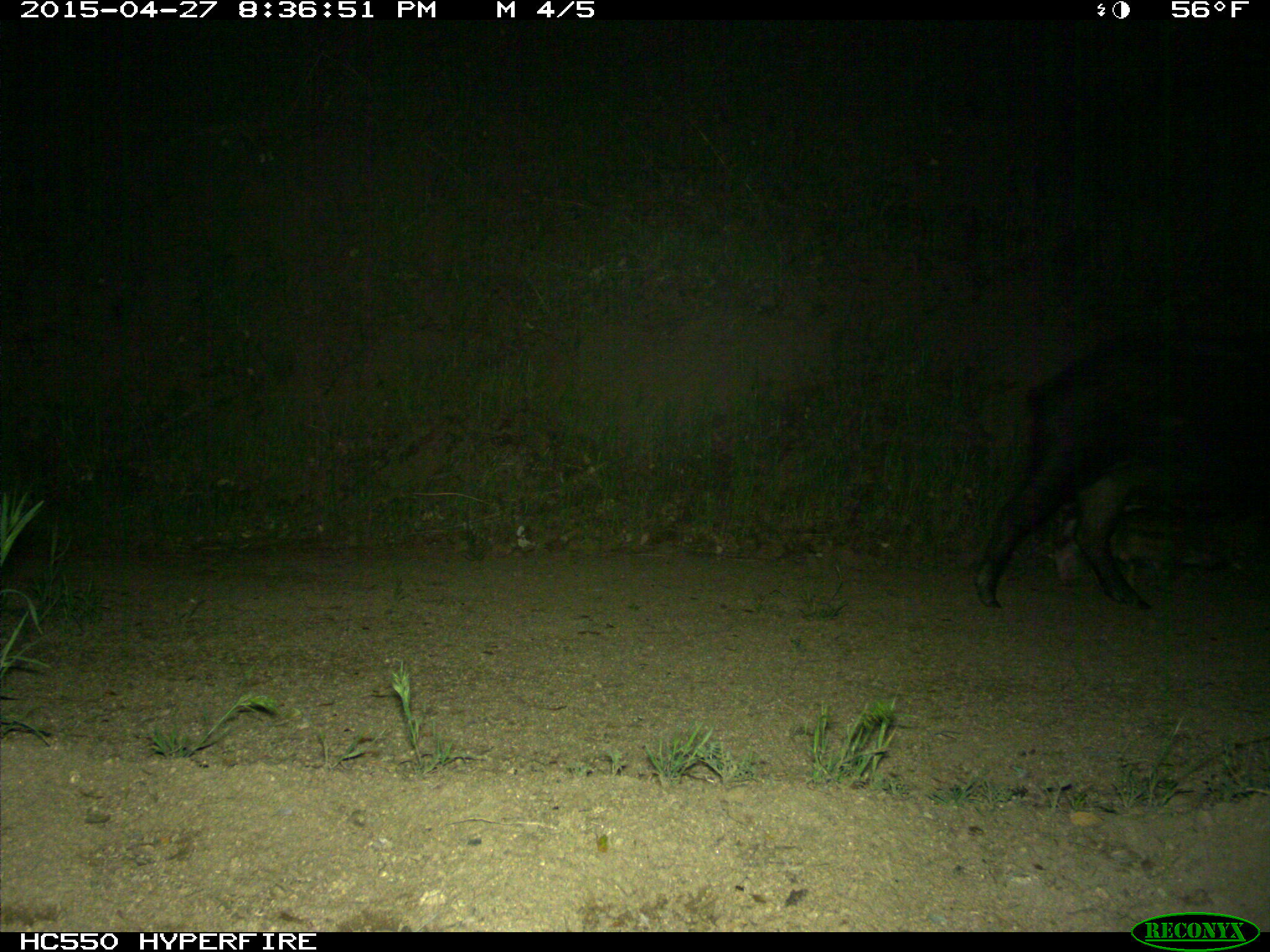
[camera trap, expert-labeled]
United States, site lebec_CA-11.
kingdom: Animalia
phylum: Chordata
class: Mammalia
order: Artiodactyla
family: Suidae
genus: Sus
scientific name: Sus scrofa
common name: wild boar